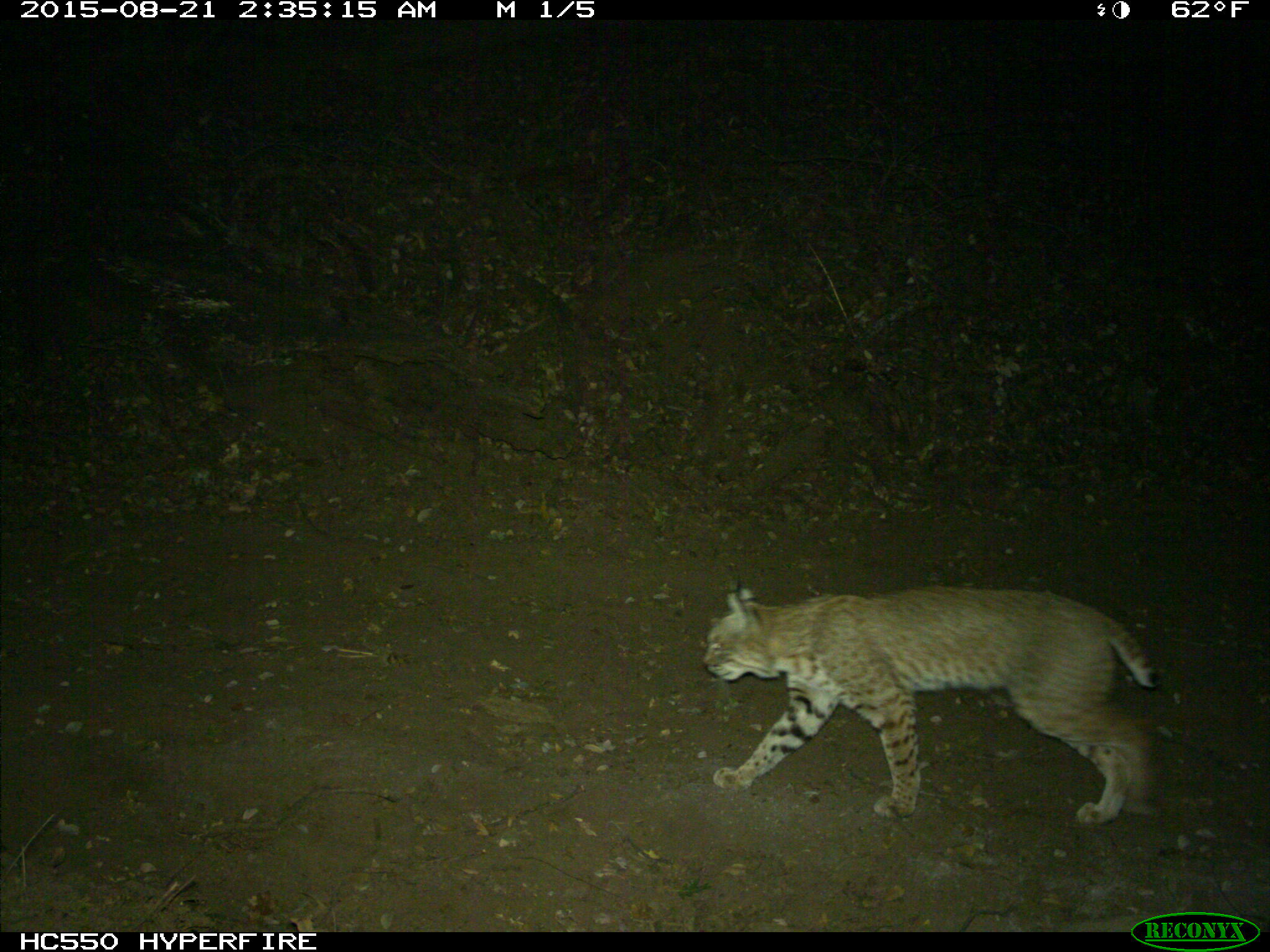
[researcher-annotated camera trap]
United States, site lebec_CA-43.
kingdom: Animalia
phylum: Chordata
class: Mammalia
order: Carnivora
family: Felidae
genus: Lynx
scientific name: Lynx rufus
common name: bobcat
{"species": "Lynx rufus (bobcat)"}